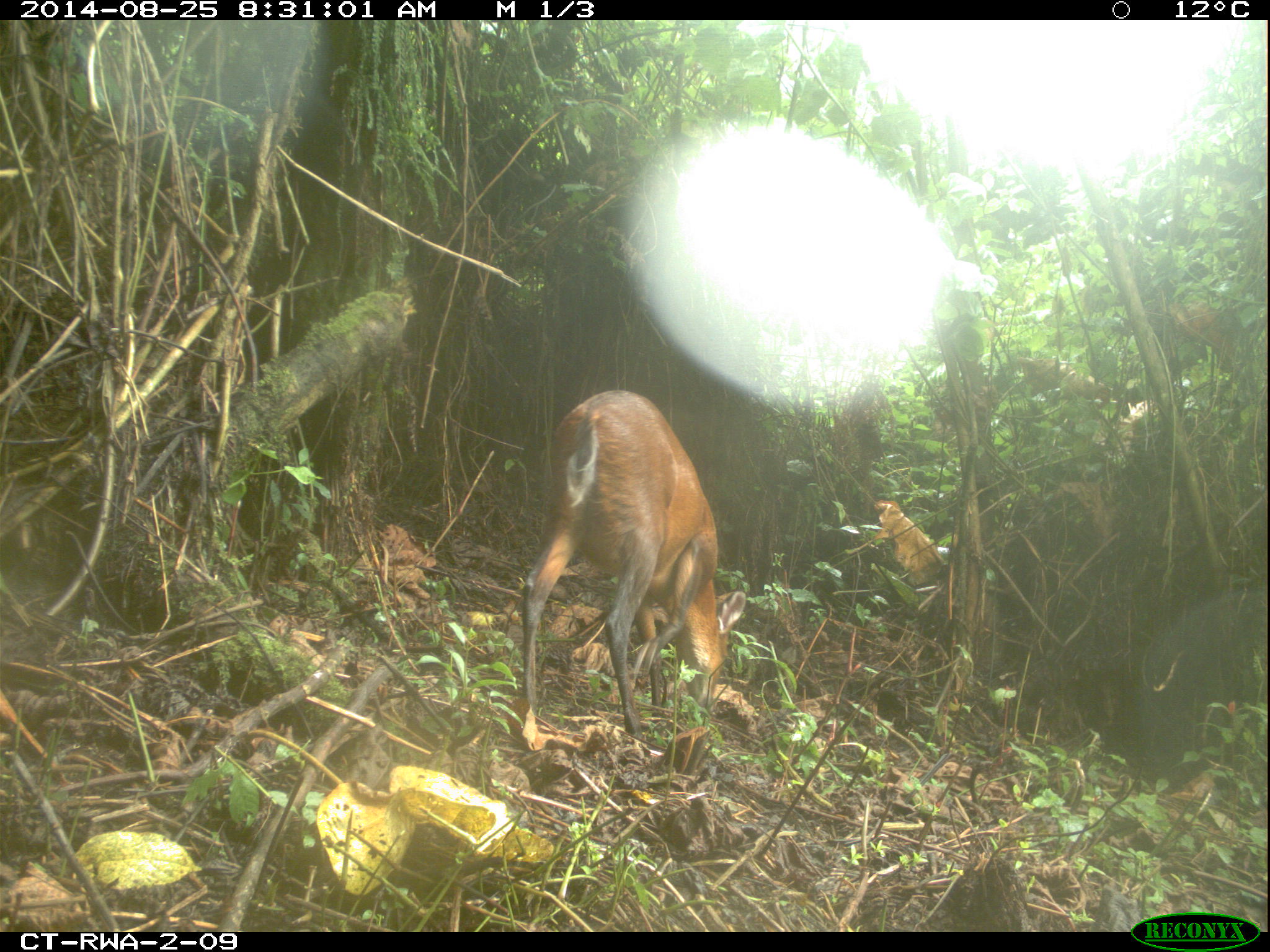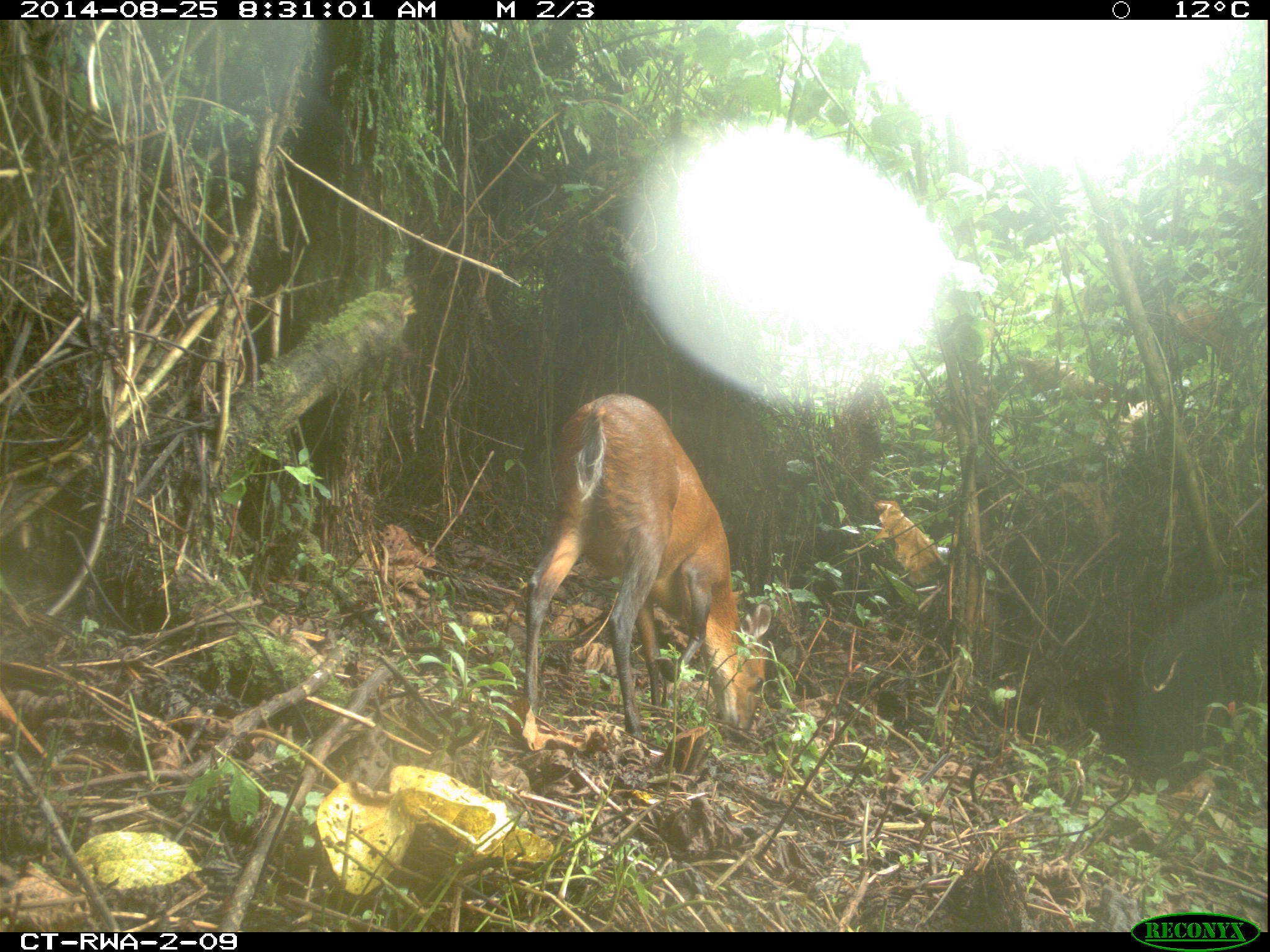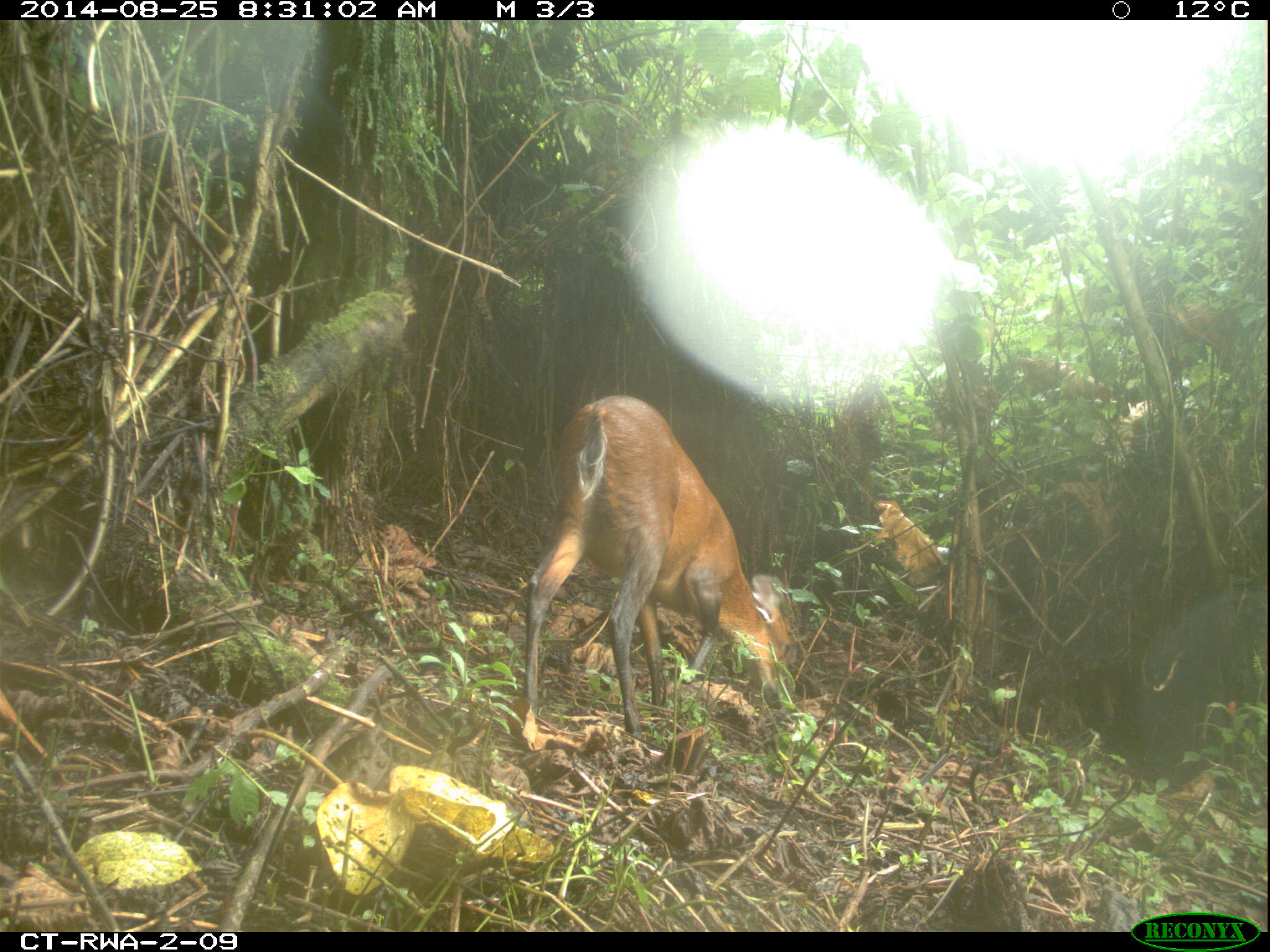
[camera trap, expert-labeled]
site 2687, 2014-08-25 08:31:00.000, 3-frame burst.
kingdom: Animalia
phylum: Chordata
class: Mammalia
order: Artiodactyla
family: Bovidae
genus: Cephalophus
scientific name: Cephalophus nigrifrons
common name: black-fronted duiker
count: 1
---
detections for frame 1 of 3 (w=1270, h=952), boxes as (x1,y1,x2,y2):
cephalophus nigrifrons: (519,388,747,760)